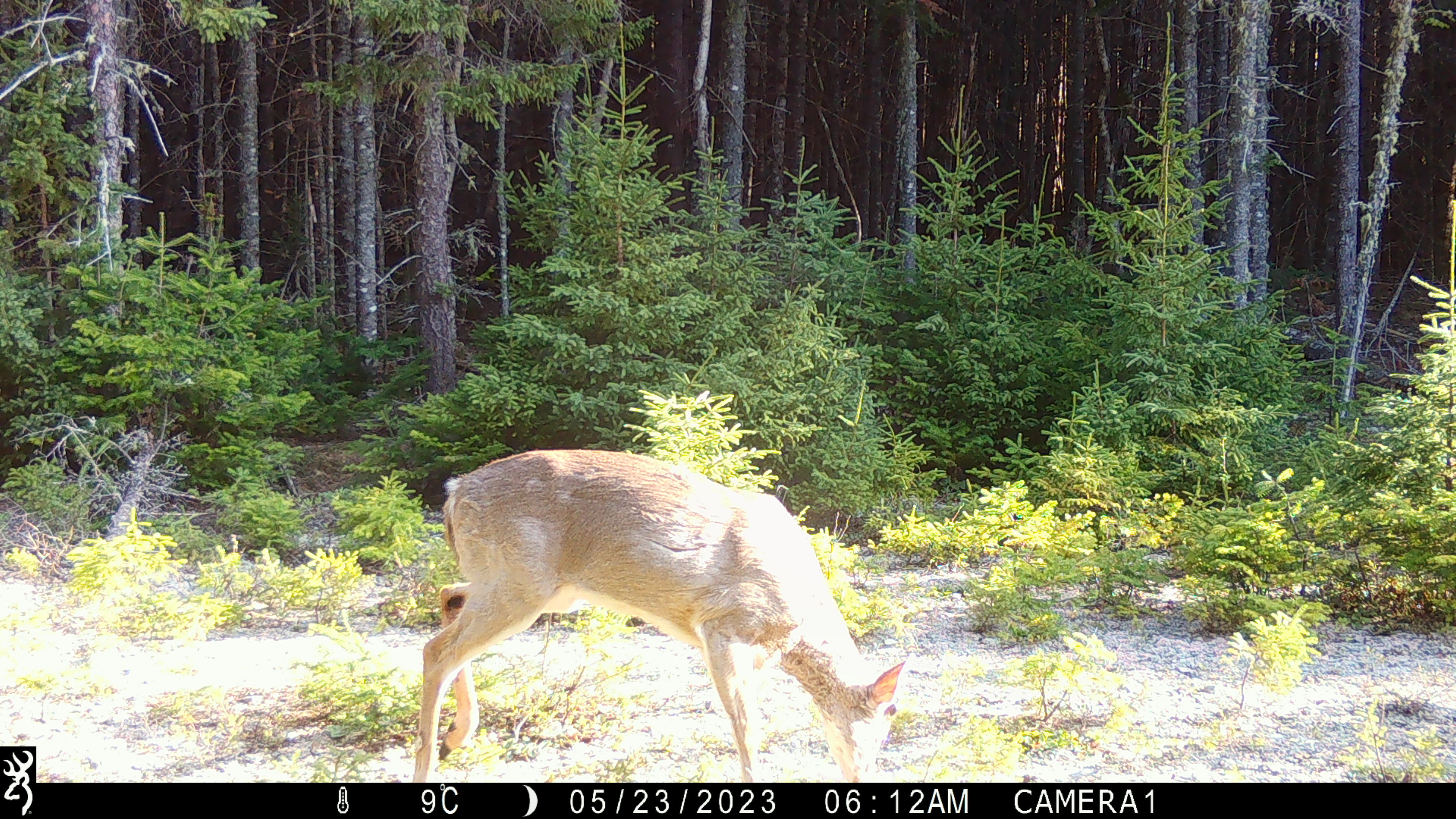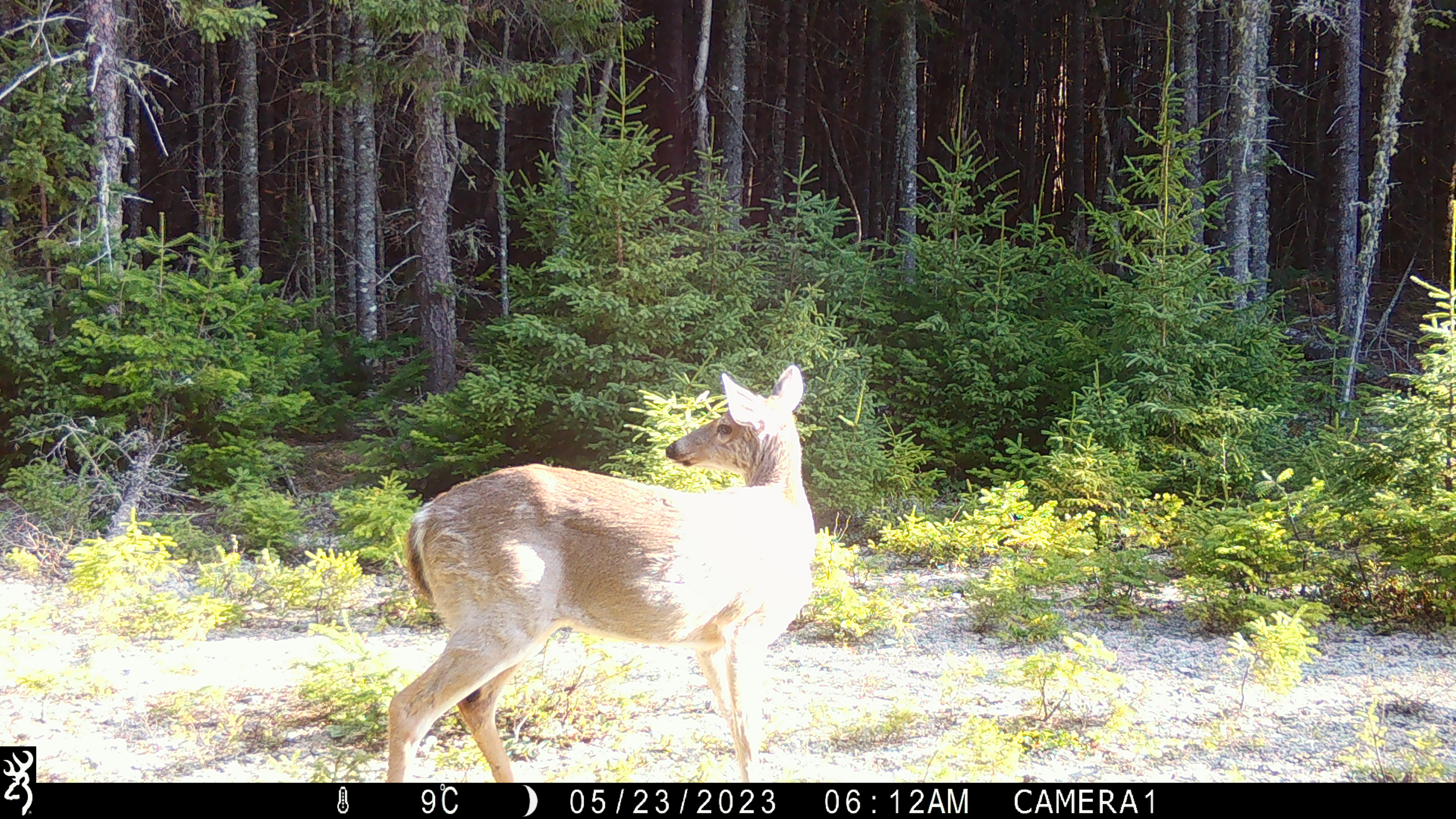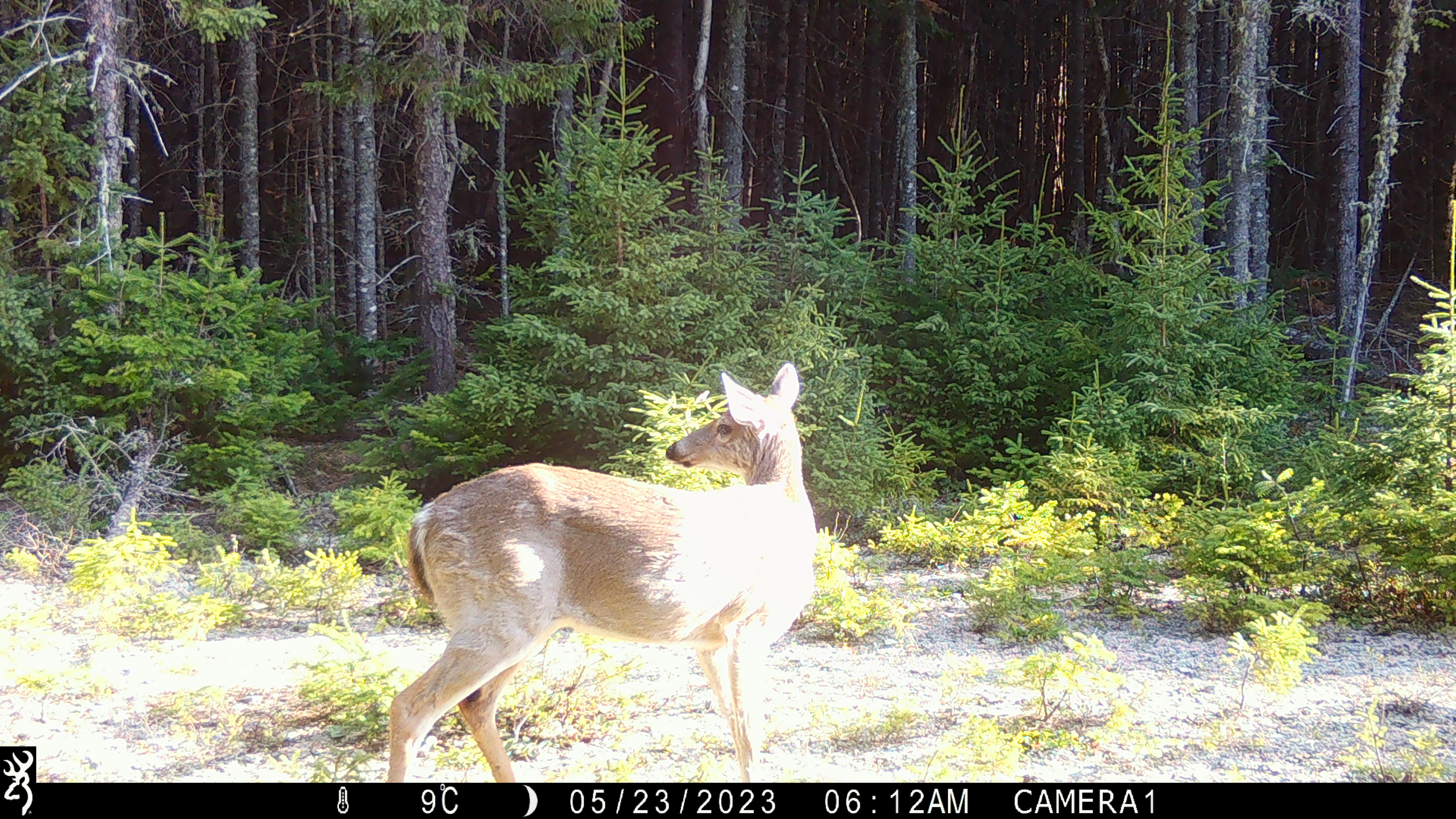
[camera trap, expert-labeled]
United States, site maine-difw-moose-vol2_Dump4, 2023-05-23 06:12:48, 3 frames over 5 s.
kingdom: Animalia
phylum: Chordata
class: Mammalia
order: Artiodactyla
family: Cervidae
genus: Odocoileus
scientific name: Odocoileus virginianus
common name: white-tailed deer